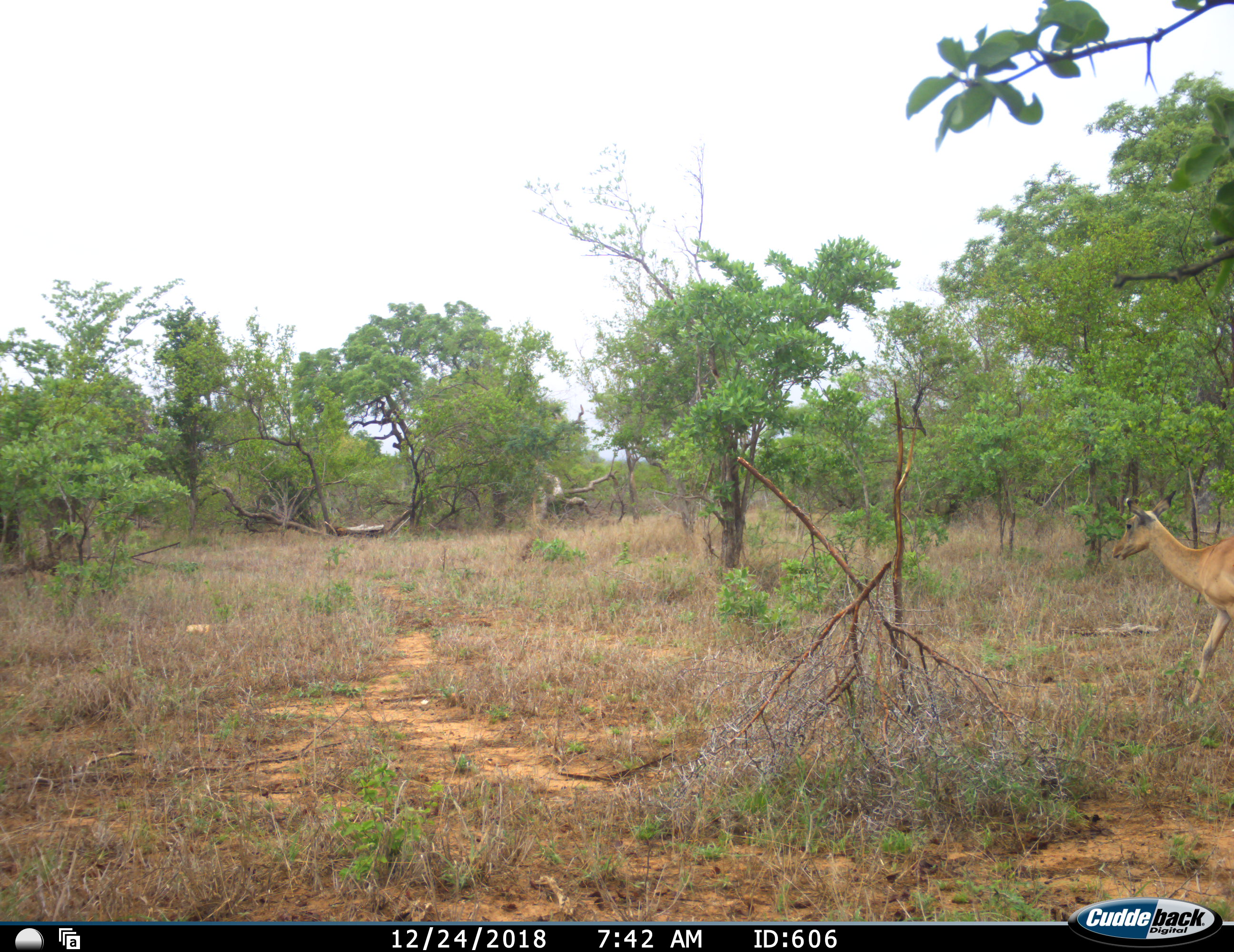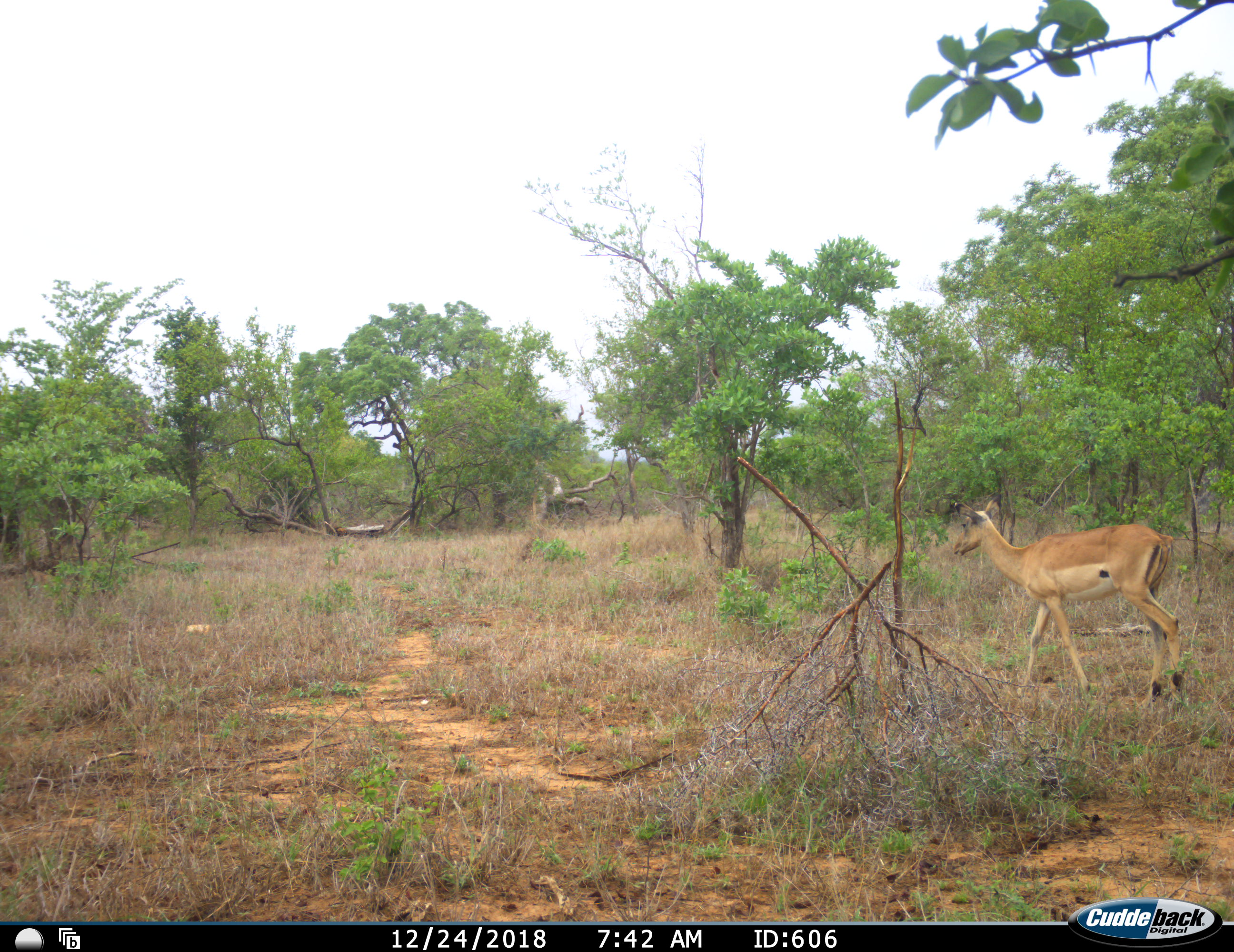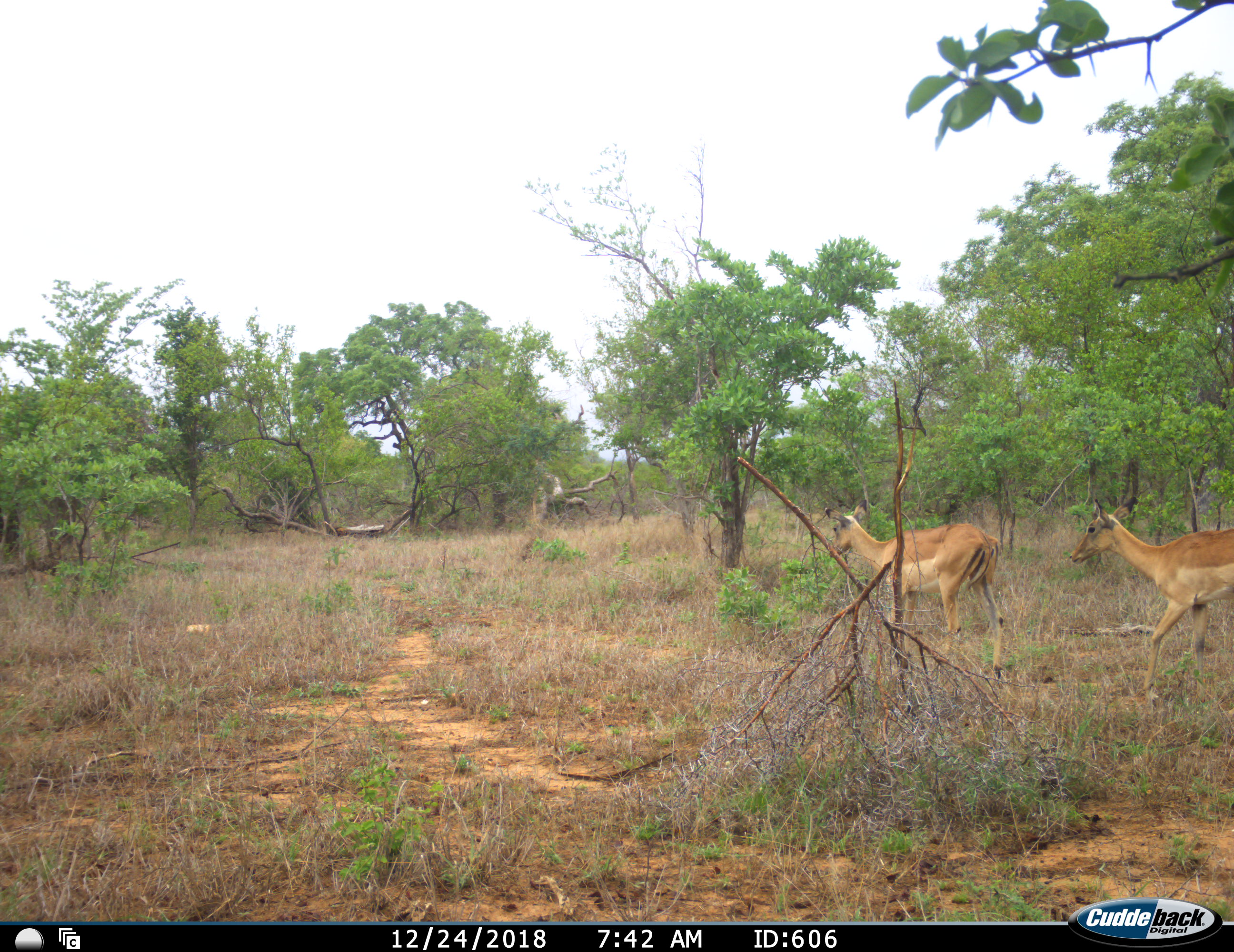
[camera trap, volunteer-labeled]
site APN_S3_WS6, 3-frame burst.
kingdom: Animalia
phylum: Chordata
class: Mammalia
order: Artiodactyla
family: Bovidae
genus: Aepyceros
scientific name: Aepyceros melampus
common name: impala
Impala (Aepyceros melampus), count 2. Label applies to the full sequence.